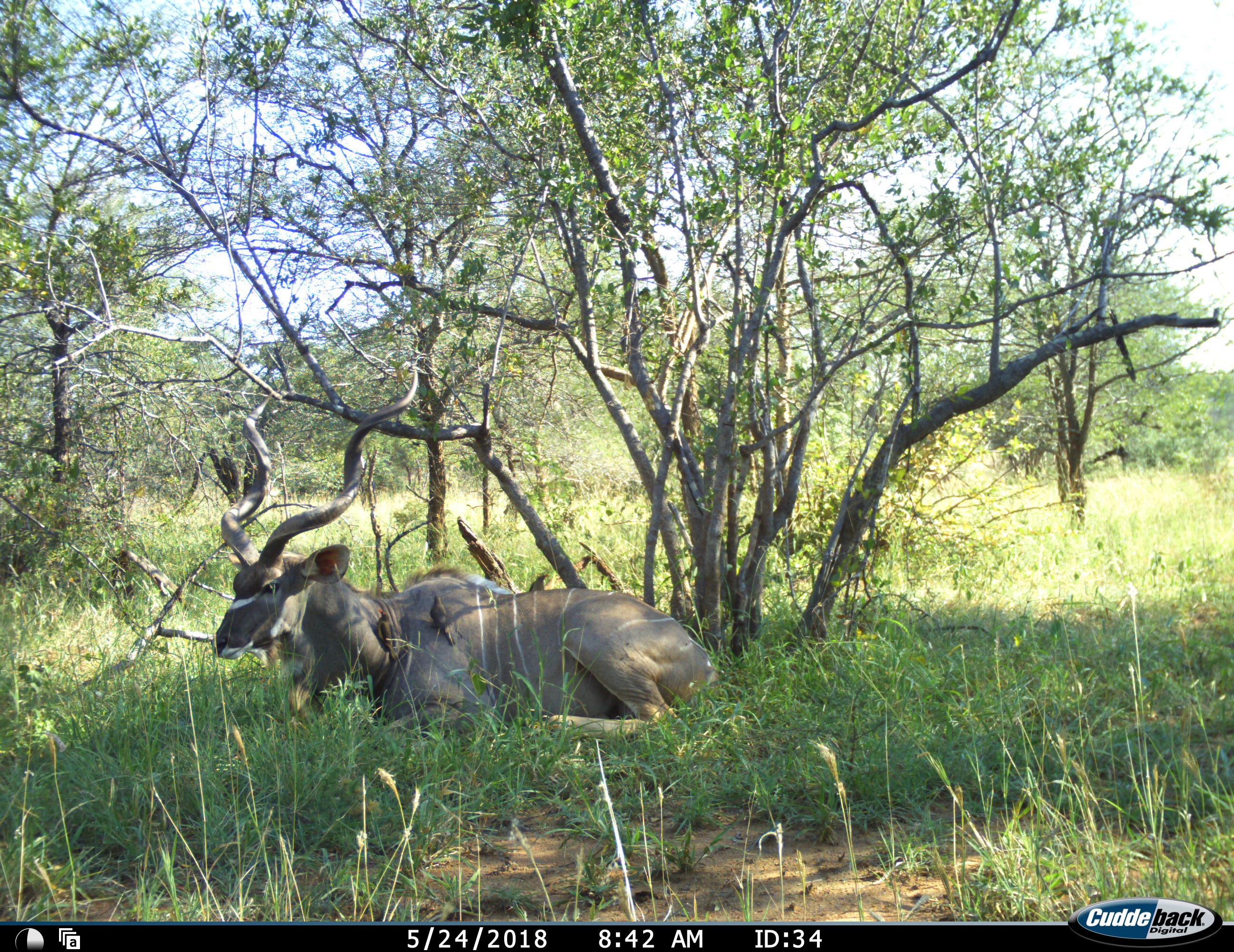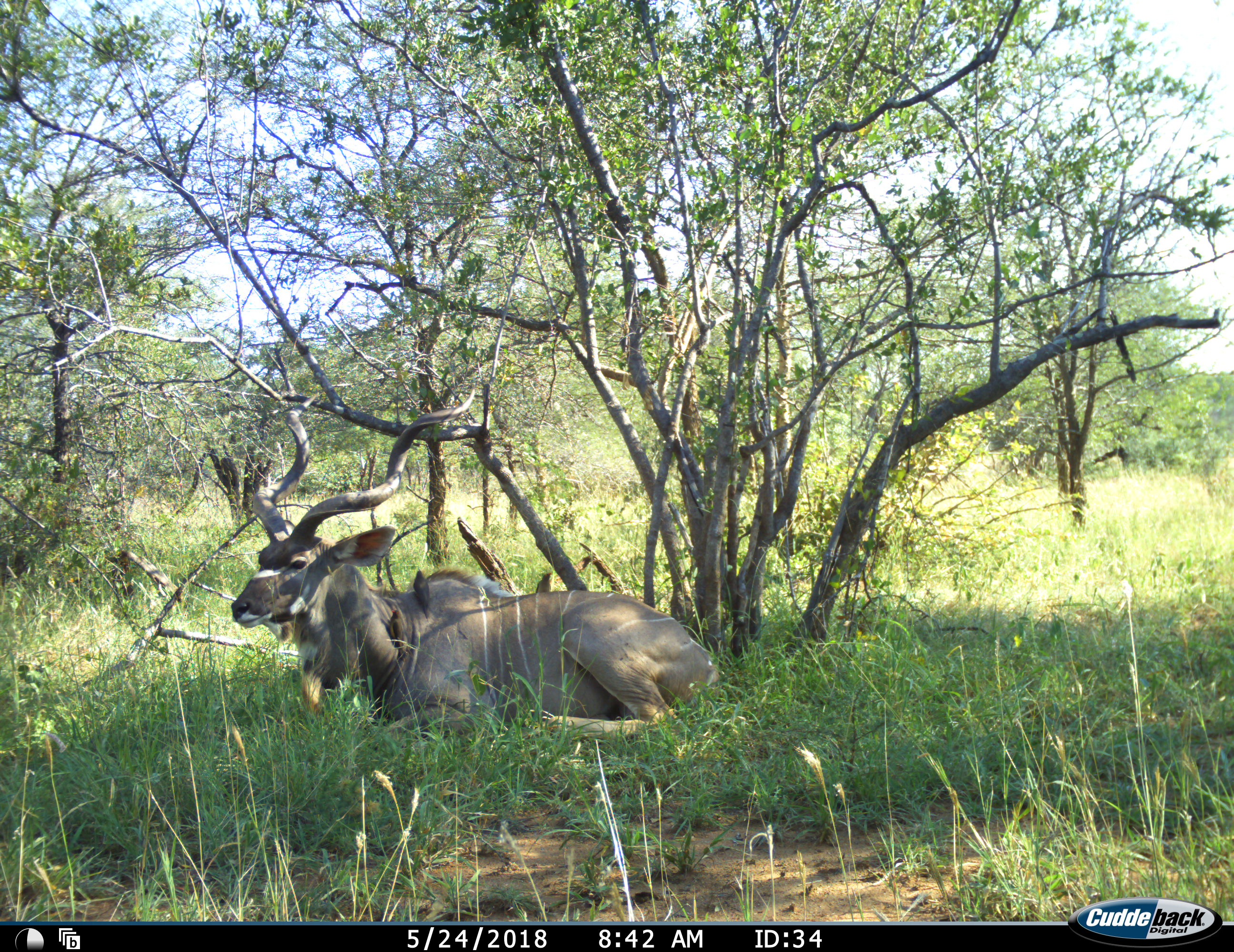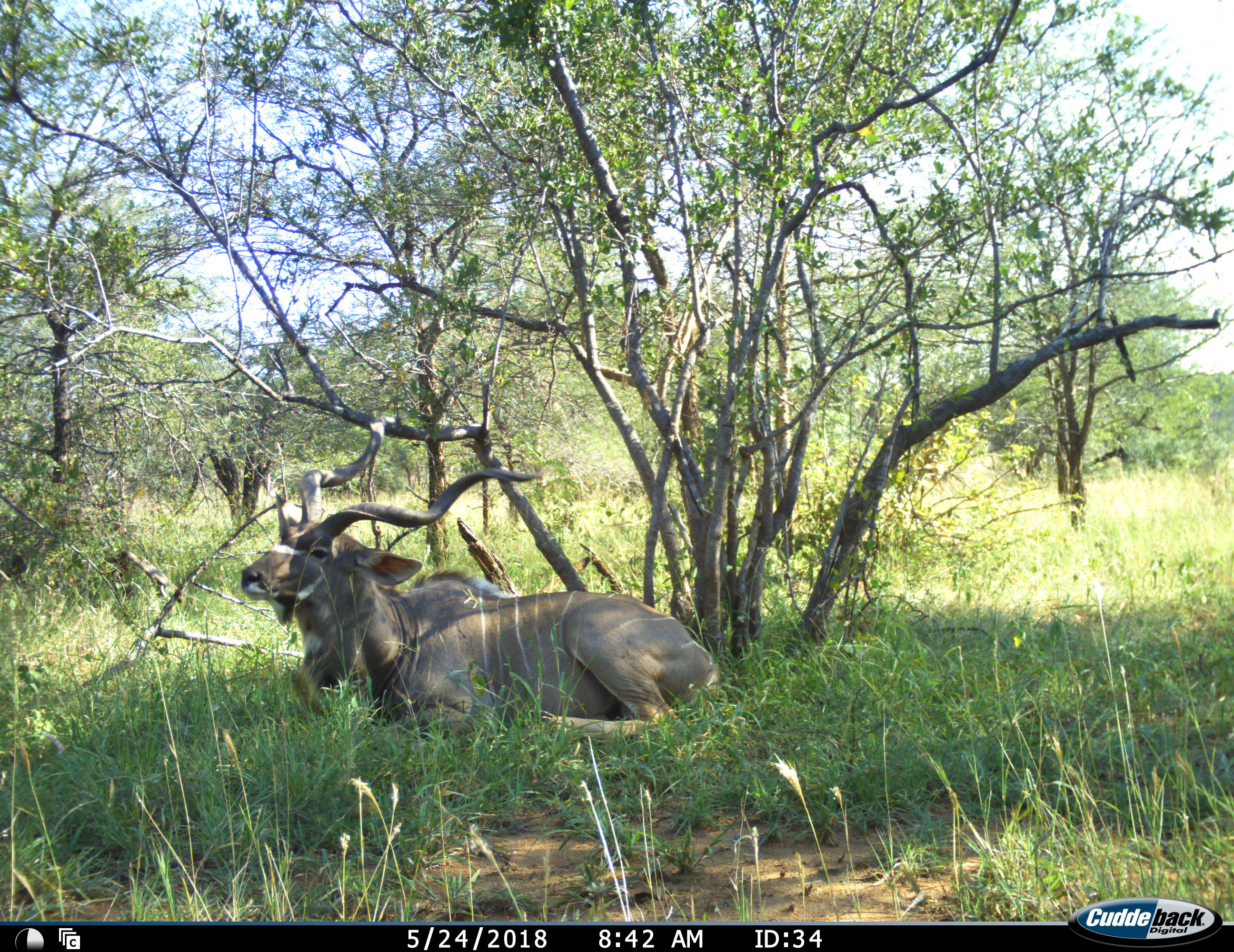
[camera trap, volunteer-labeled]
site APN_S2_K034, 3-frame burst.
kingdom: Animalia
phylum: Chordata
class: Mammalia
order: Artiodactyla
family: Bovidae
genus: Tragelaphus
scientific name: Tragelaphus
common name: kudu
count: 1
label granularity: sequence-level